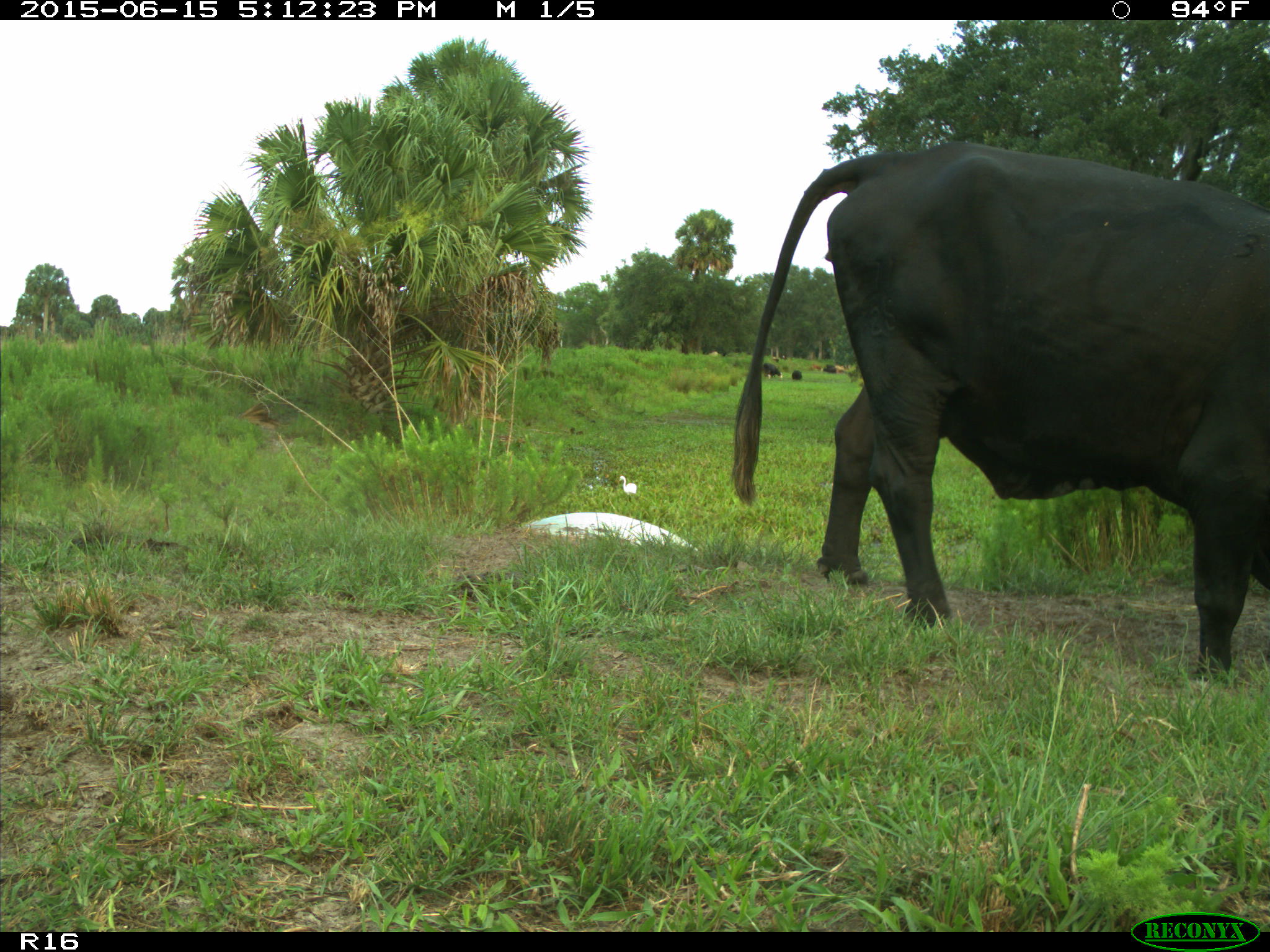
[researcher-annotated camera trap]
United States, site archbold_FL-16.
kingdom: Animalia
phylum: Chordata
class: Mammalia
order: Artiodactyla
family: Bovidae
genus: Bos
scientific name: Bos taurus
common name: domestic cow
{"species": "Bos taurus (domestic cow)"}